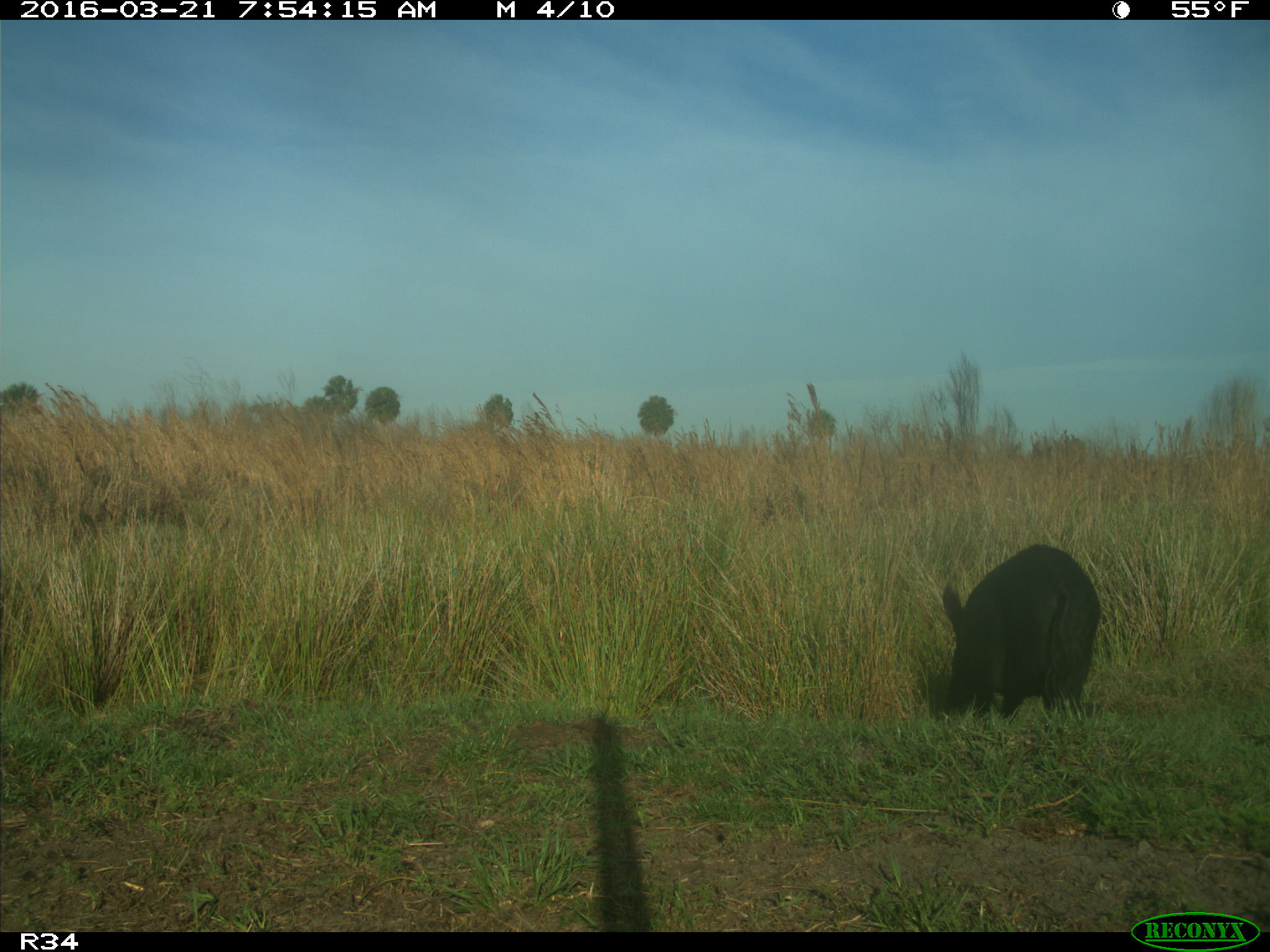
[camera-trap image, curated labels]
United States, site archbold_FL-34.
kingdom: Animalia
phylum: Chordata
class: Mammalia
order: Artiodactyla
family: Suidae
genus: Sus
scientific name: Sus scrofa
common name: wild boar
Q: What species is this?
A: Sus scrofa (wild boar).